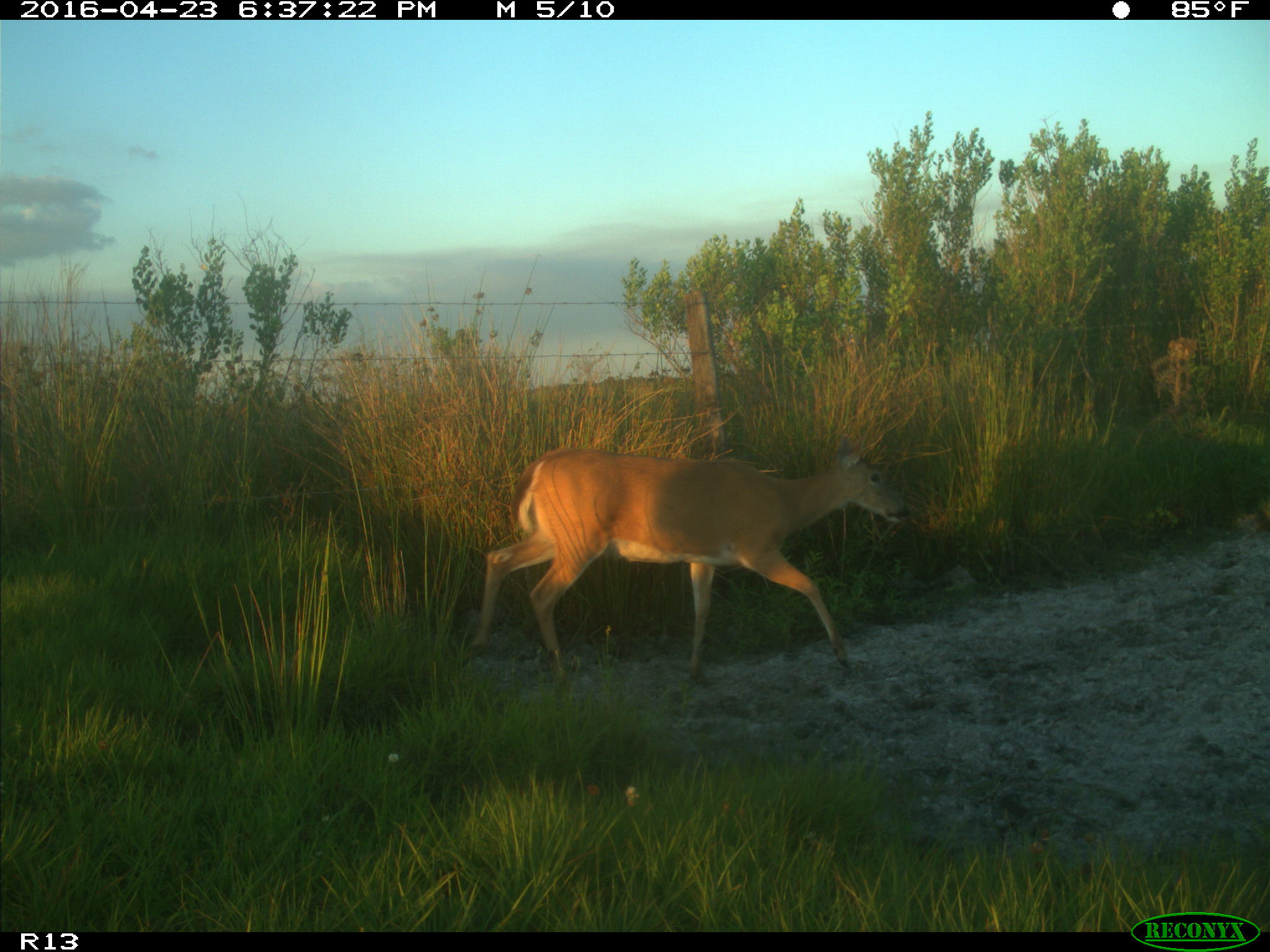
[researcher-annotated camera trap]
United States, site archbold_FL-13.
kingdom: Animalia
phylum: Chordata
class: Mammalia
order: Artiodactyla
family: Cervidae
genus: Odocoileus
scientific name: Odocoileus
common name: deer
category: unidentified deer